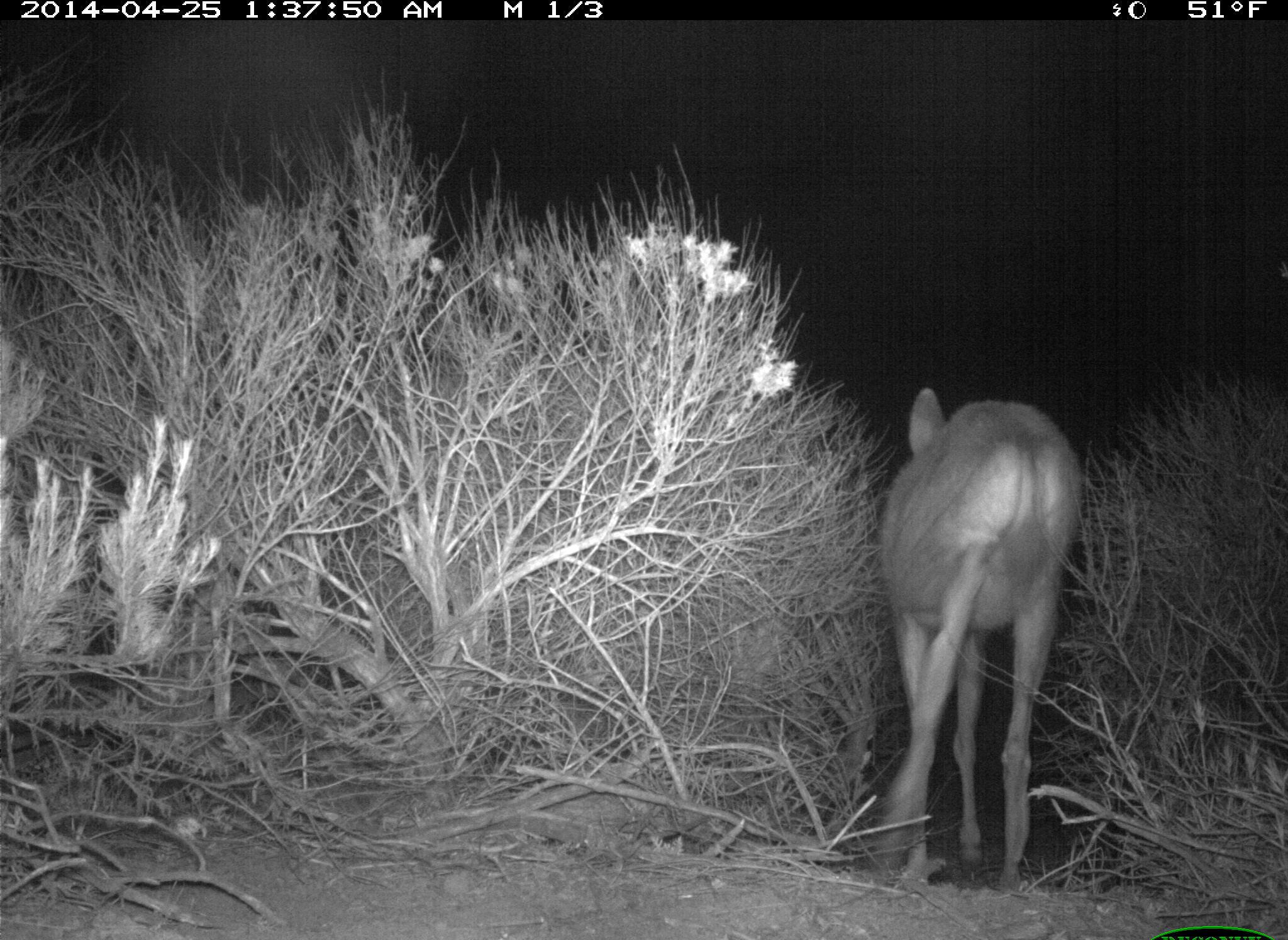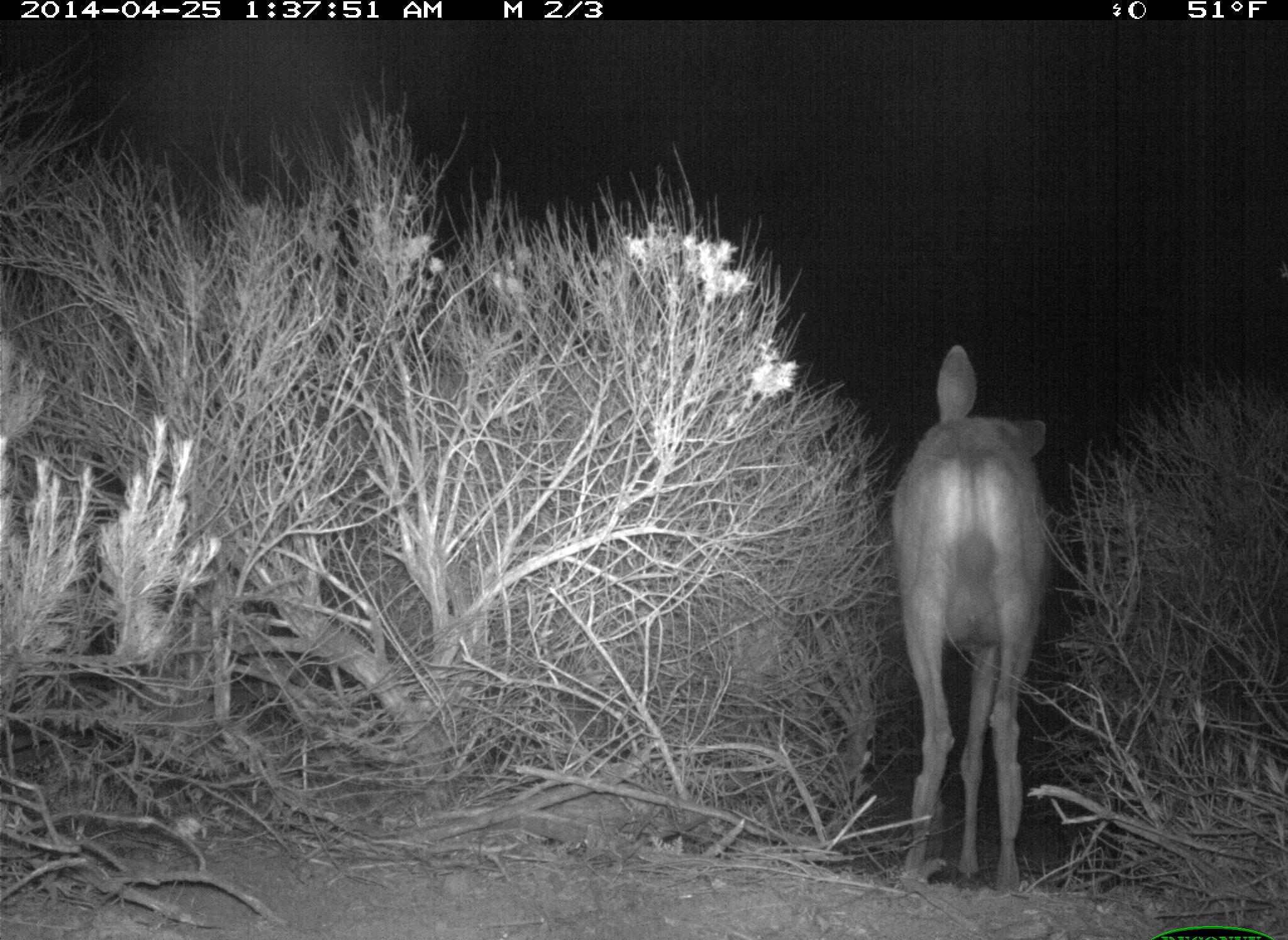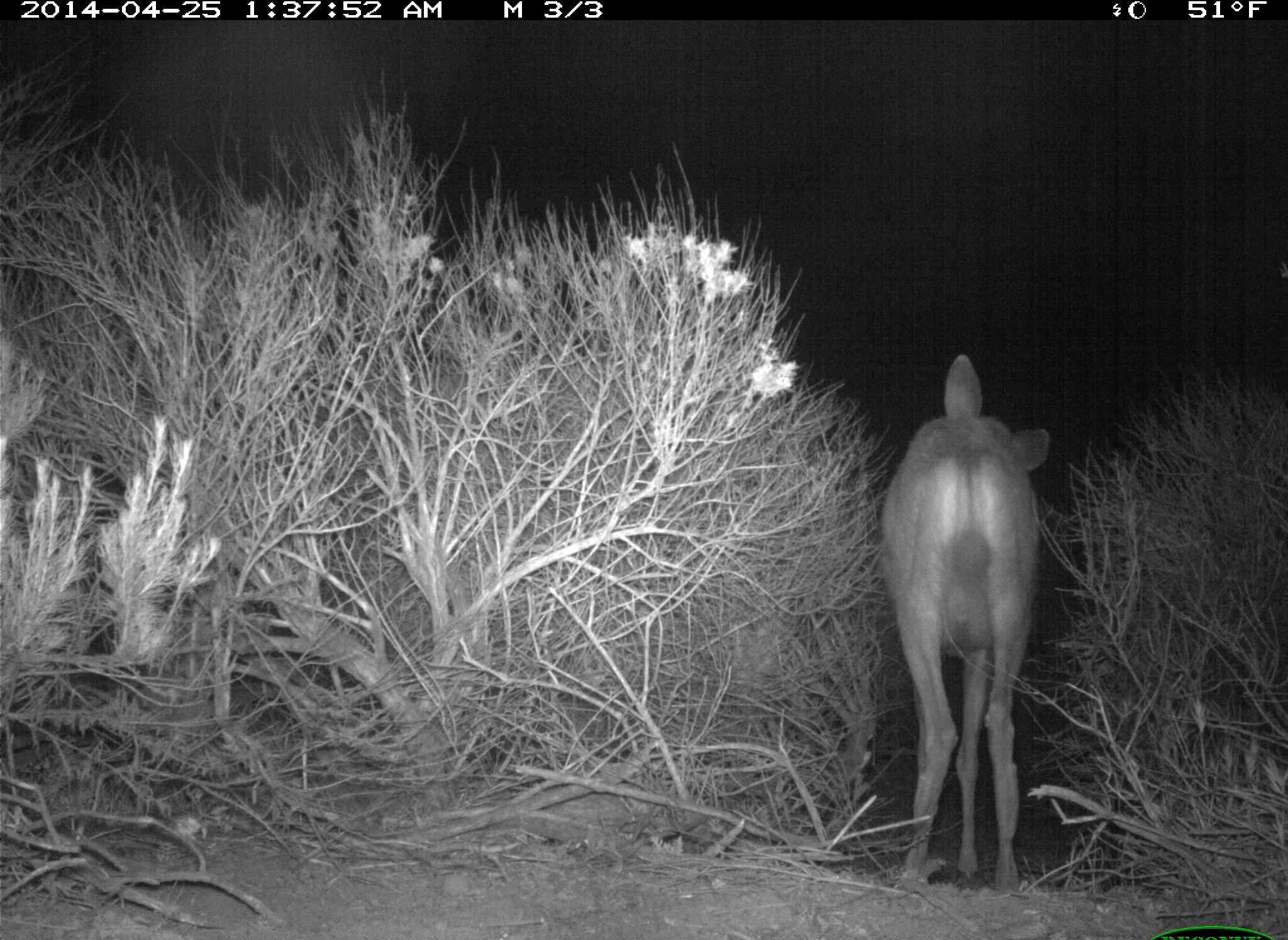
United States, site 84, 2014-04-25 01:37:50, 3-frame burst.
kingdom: Animalia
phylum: Chordata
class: Mammalia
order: Artiodactyla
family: Cervidae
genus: Odocoileus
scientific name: Odocoileus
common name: deer